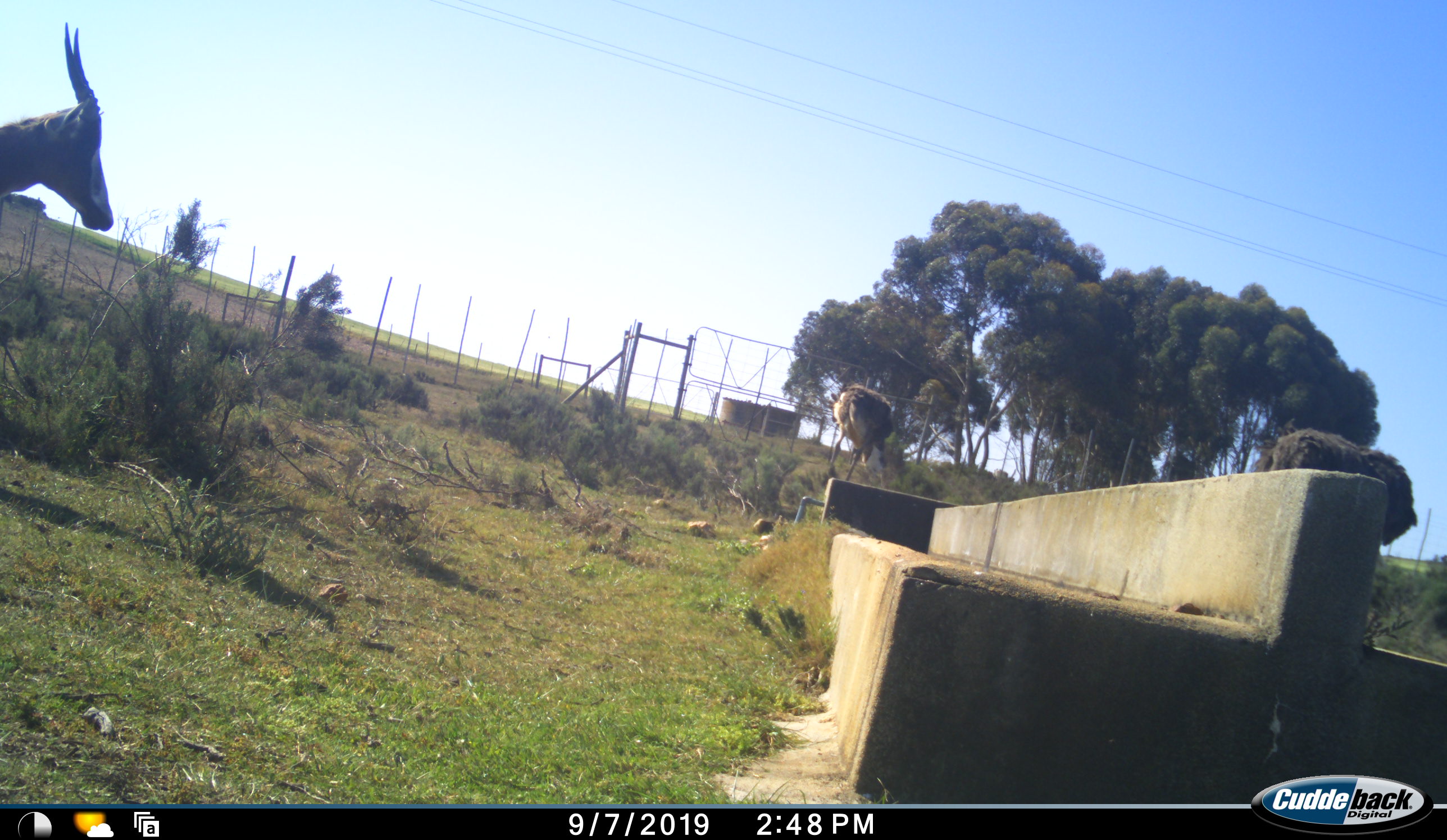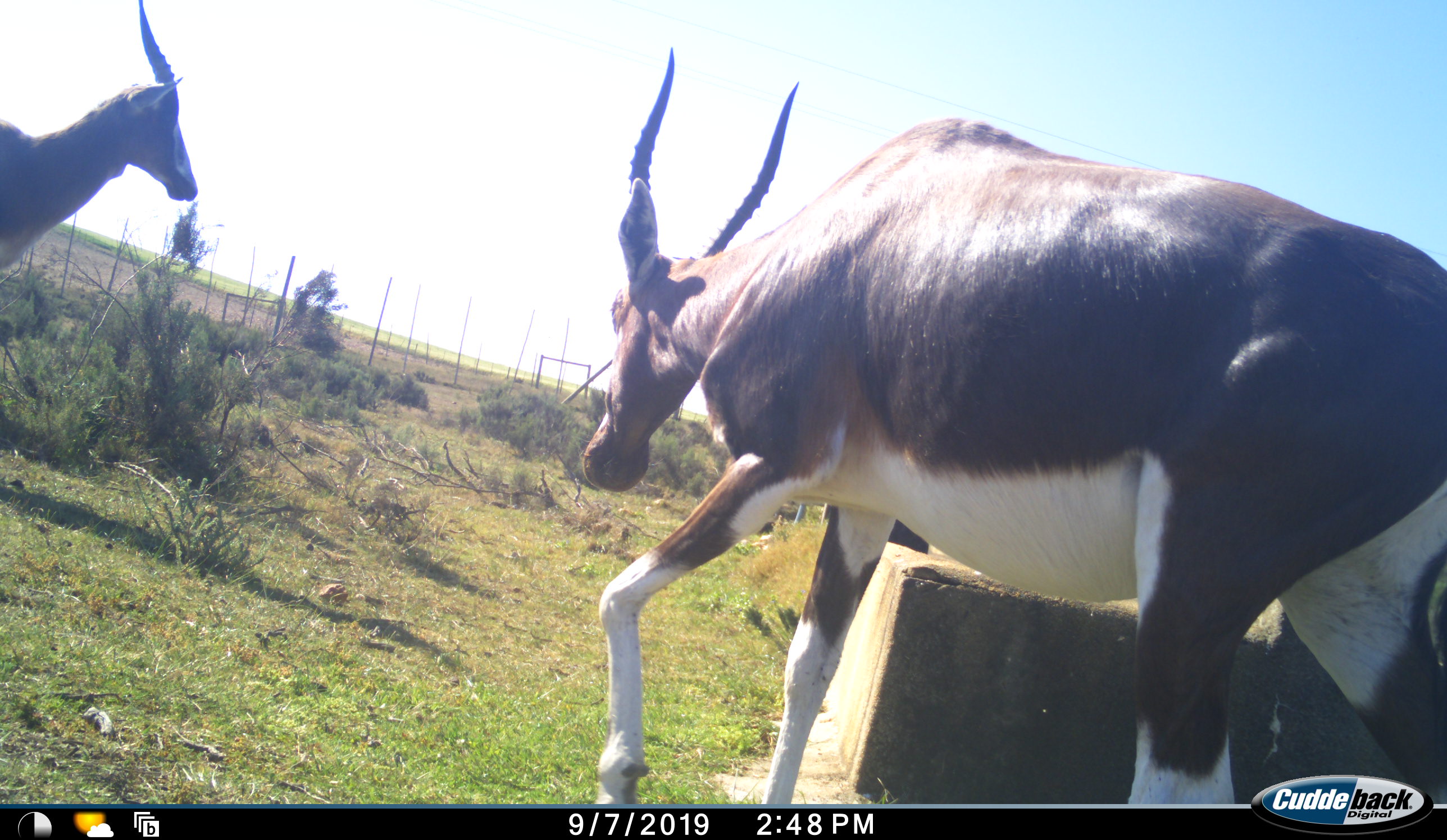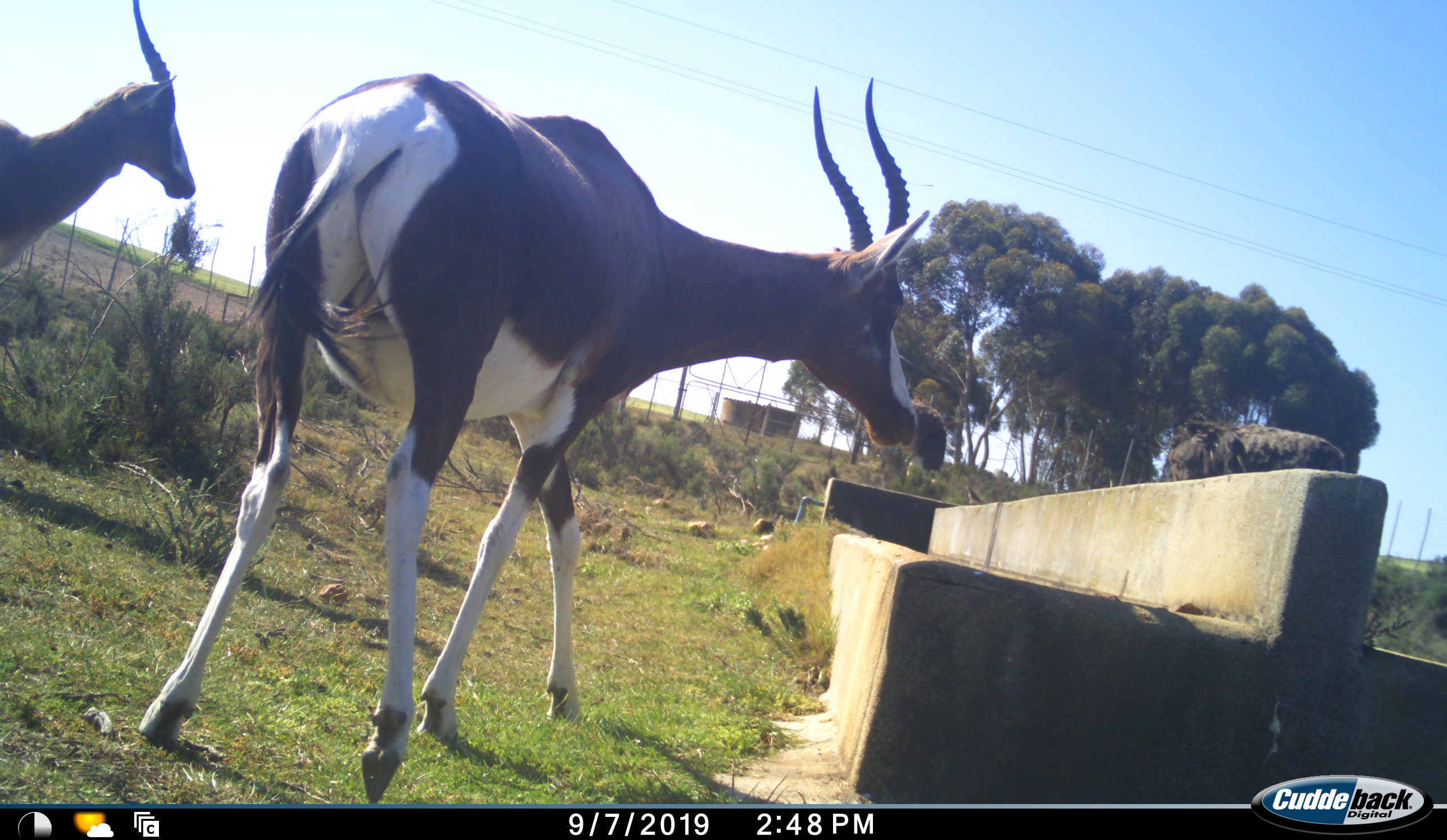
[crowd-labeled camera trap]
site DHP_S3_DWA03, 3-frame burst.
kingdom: Animalia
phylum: Chordata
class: Mammalia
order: Artiodactyla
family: Bovidae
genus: Damaliscus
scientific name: Damaliscus pygargus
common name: bontebok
Bontebok (Damaliscus pygargus), count 2. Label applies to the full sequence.